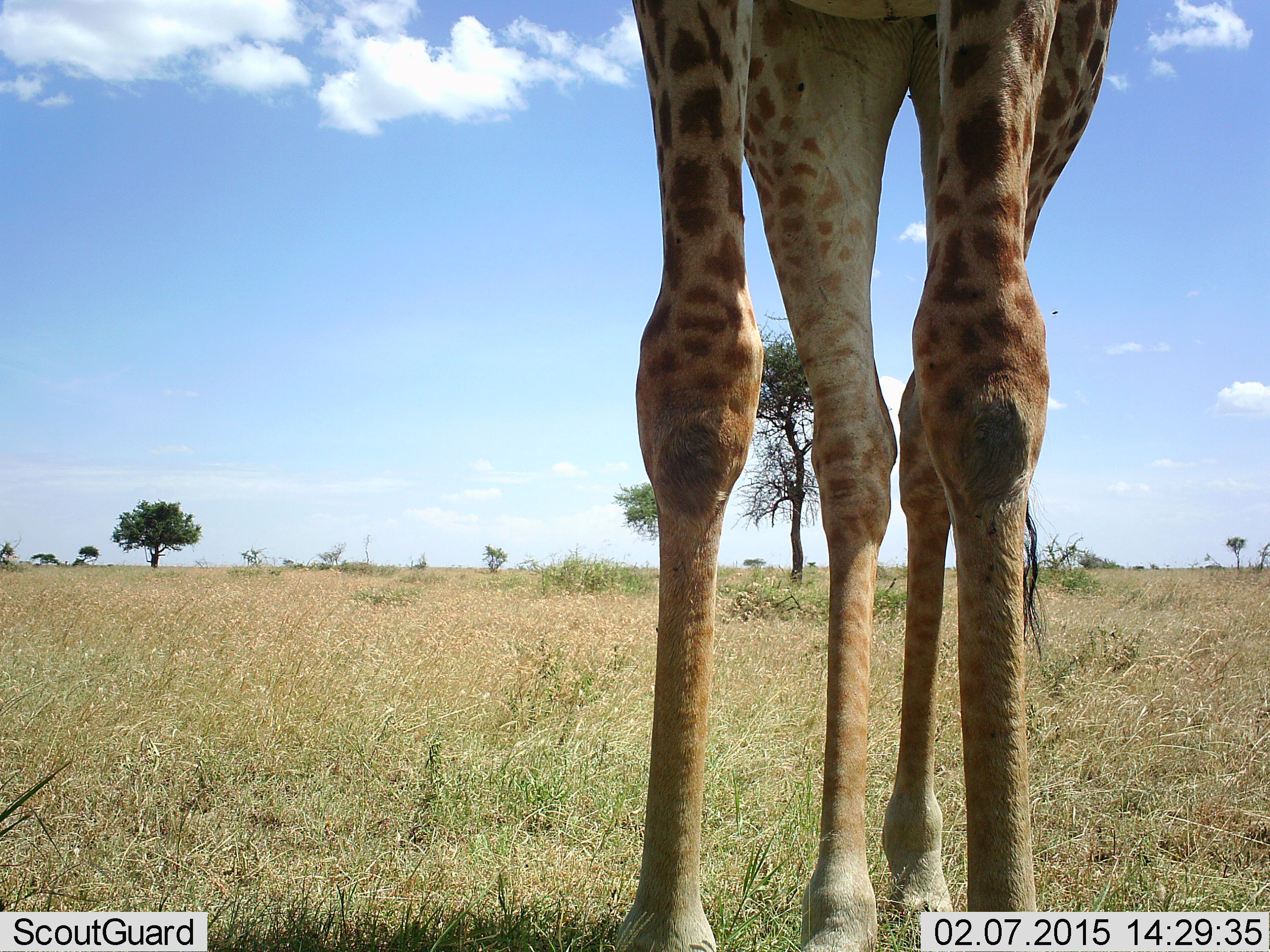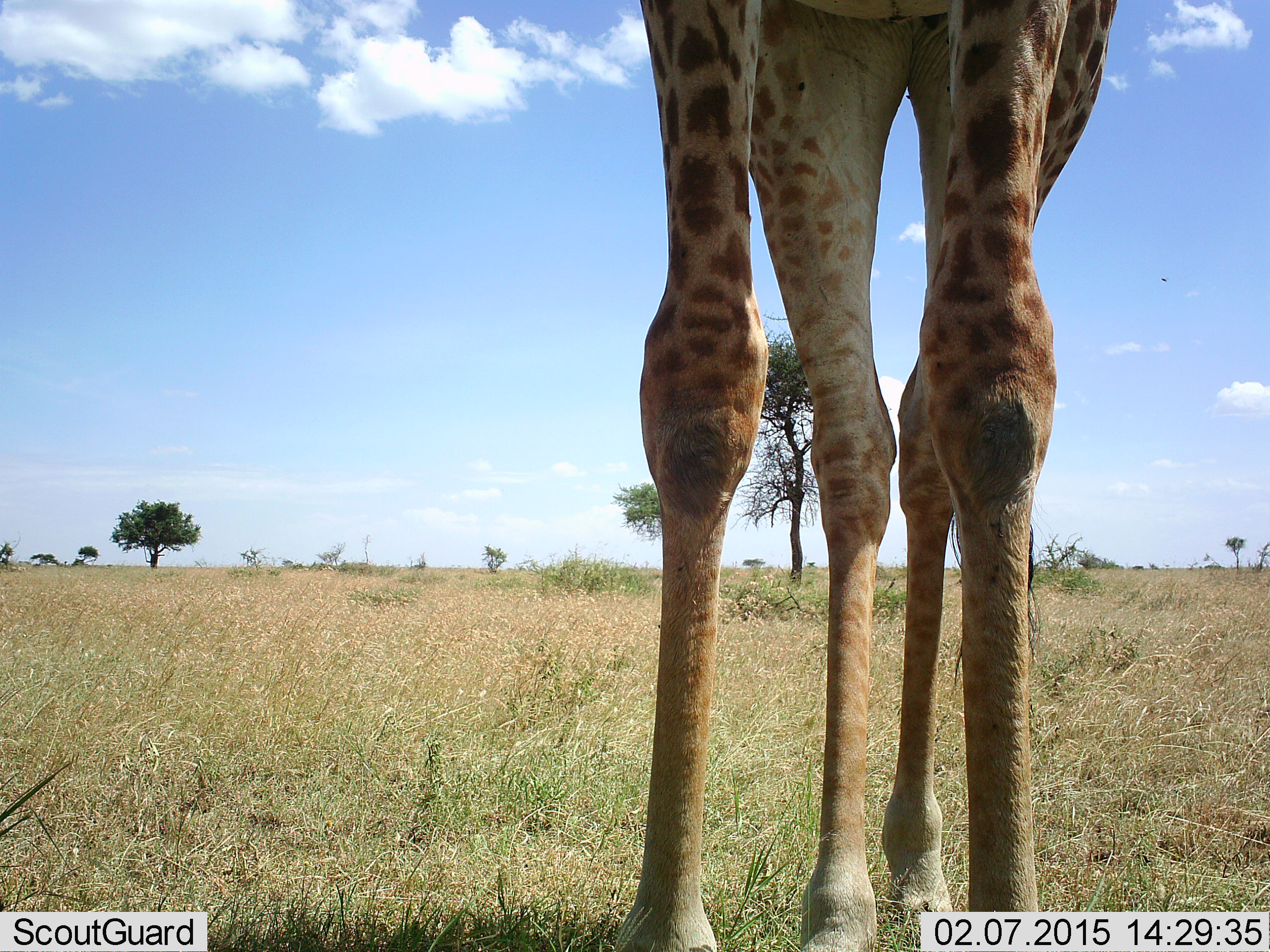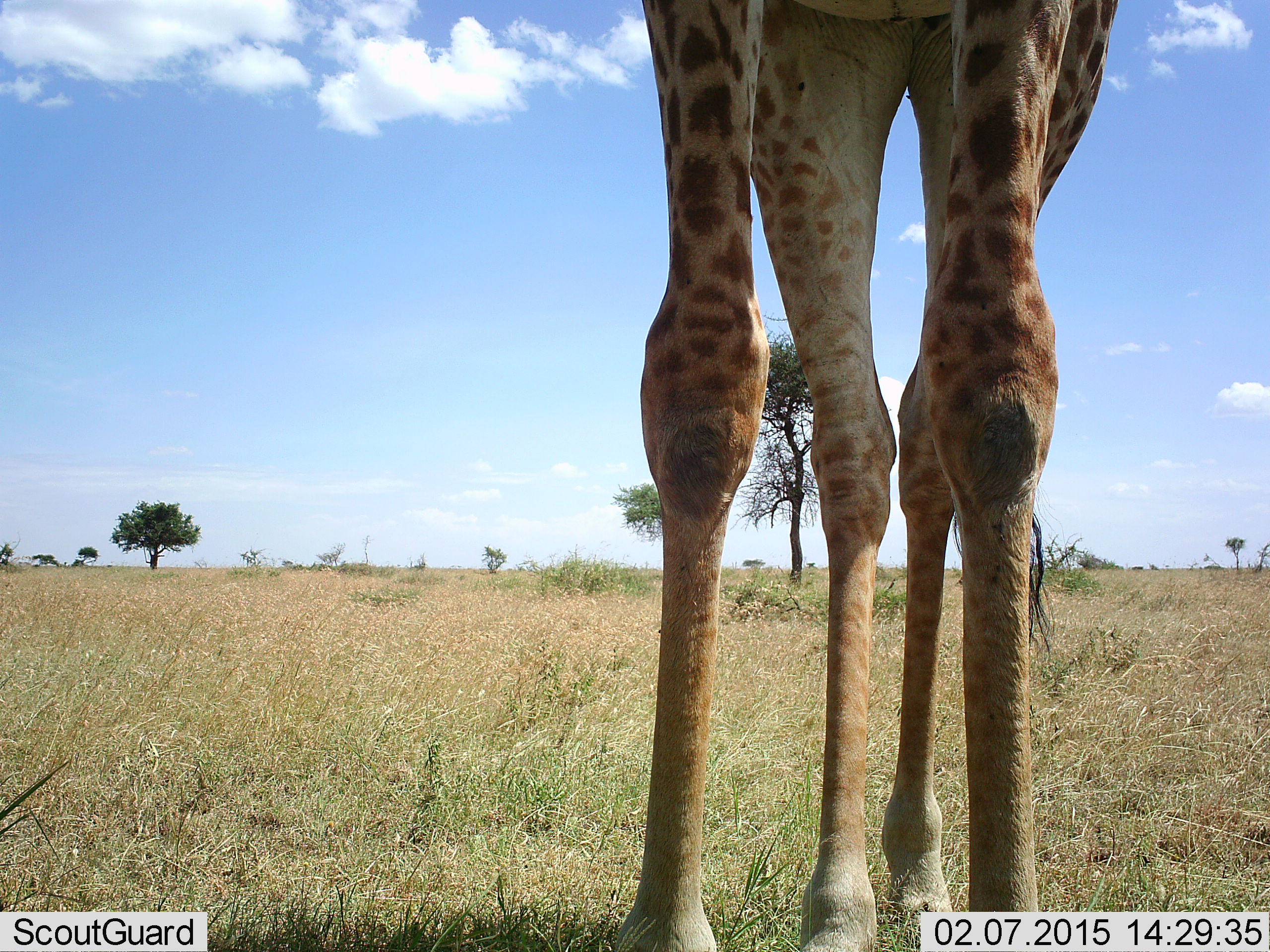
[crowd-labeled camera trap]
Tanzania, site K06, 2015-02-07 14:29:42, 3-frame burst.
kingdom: Animalia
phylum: Chordata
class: Mammalia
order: Artiodactyla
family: Giraffidae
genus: Giraffa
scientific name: Giraffa camelopardalis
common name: giraffe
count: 1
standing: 100%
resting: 0%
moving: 10%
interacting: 0%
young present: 0%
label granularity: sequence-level